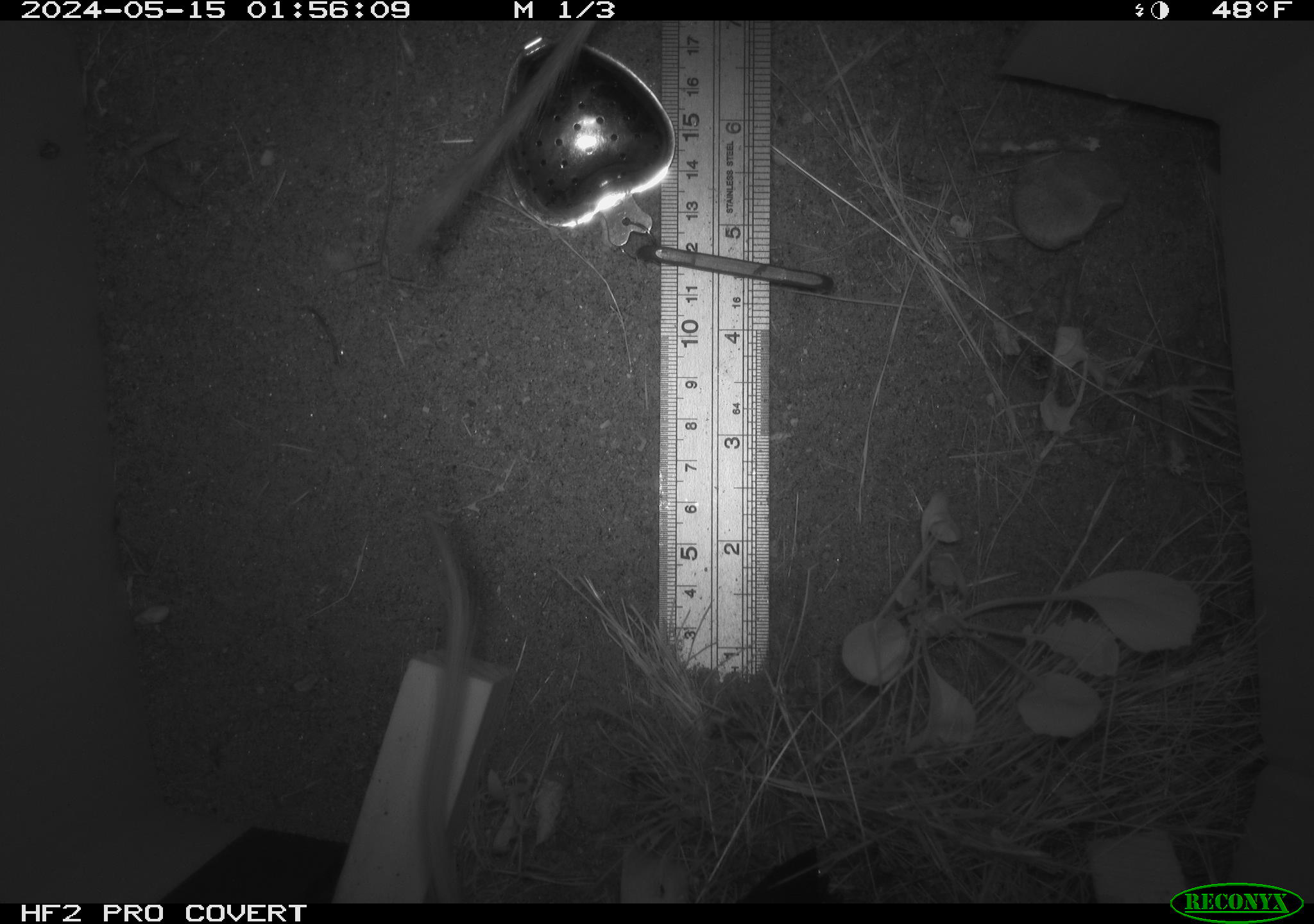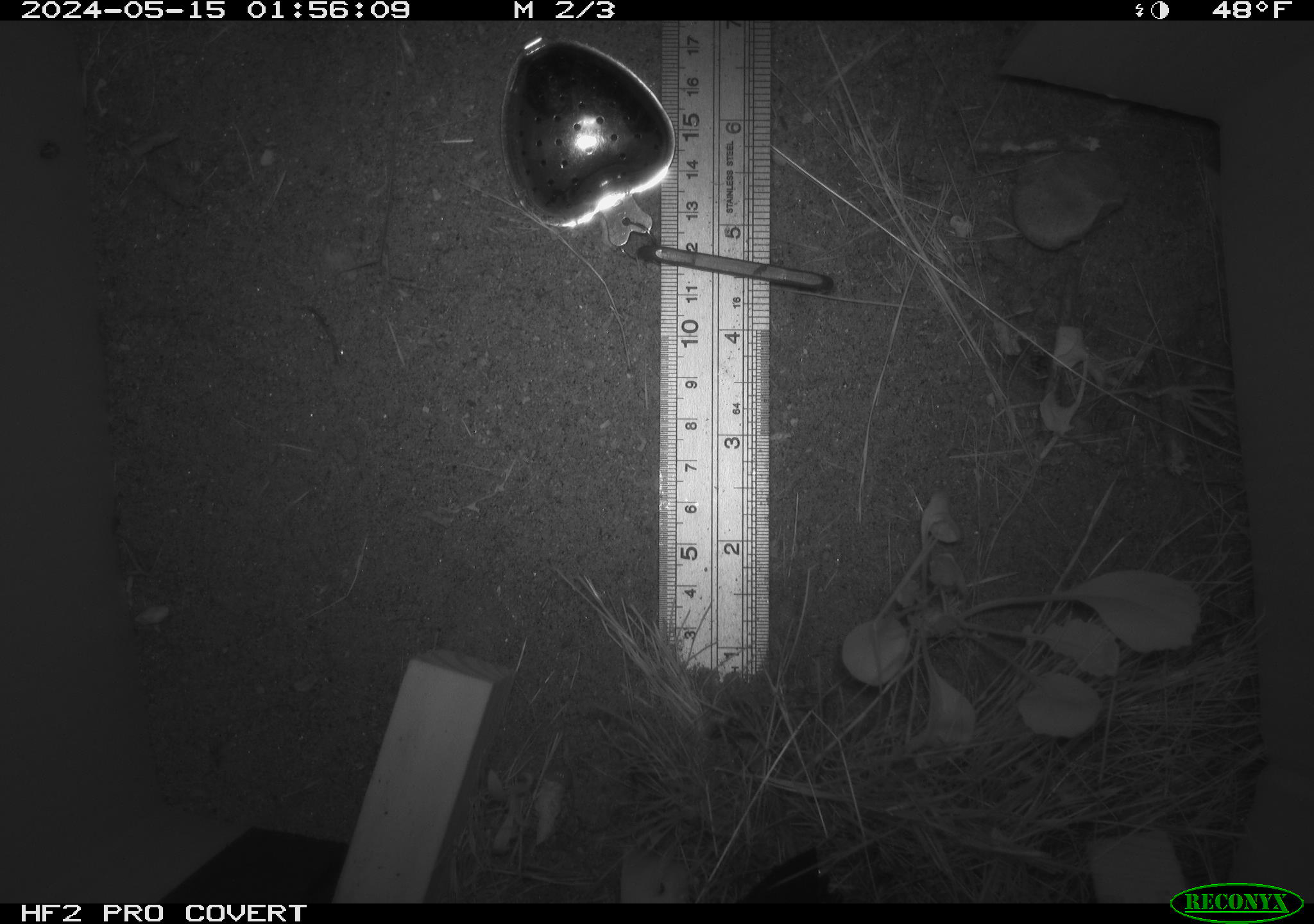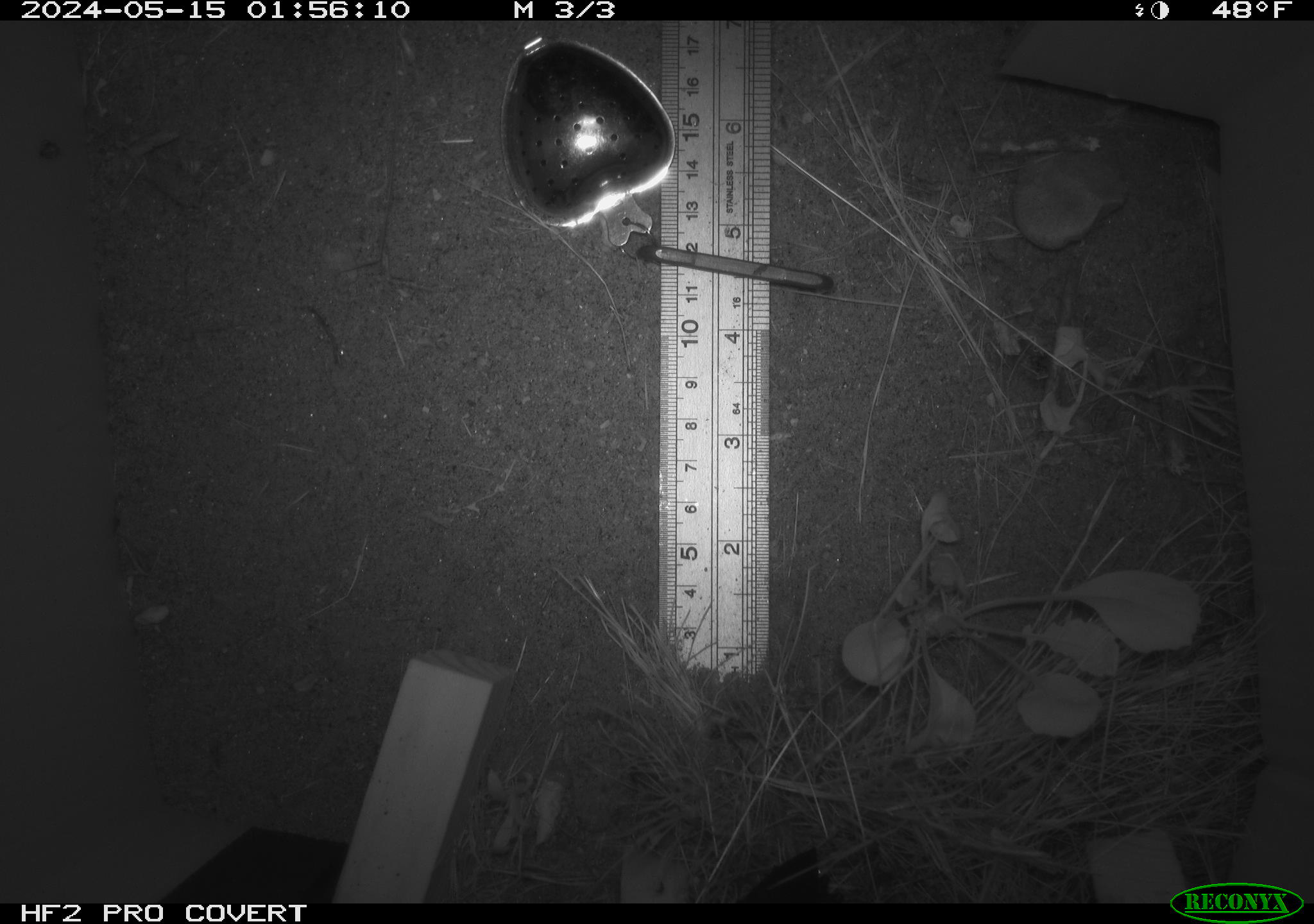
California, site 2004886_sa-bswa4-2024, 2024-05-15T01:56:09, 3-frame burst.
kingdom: Animalia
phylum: Chordata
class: Mammalia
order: Rodentia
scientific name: Rodentia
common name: rodent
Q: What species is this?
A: Rodent (Rodentia).